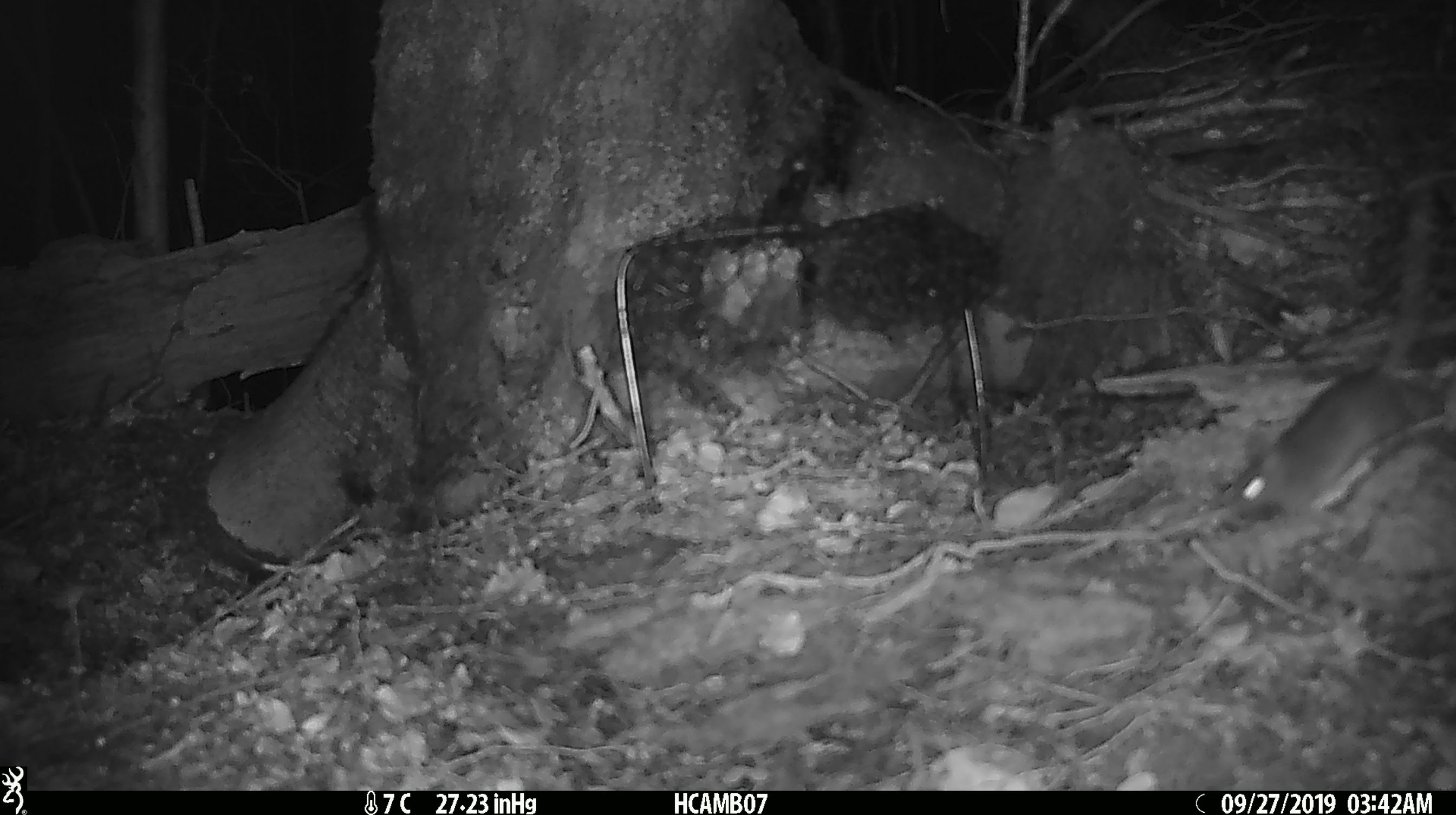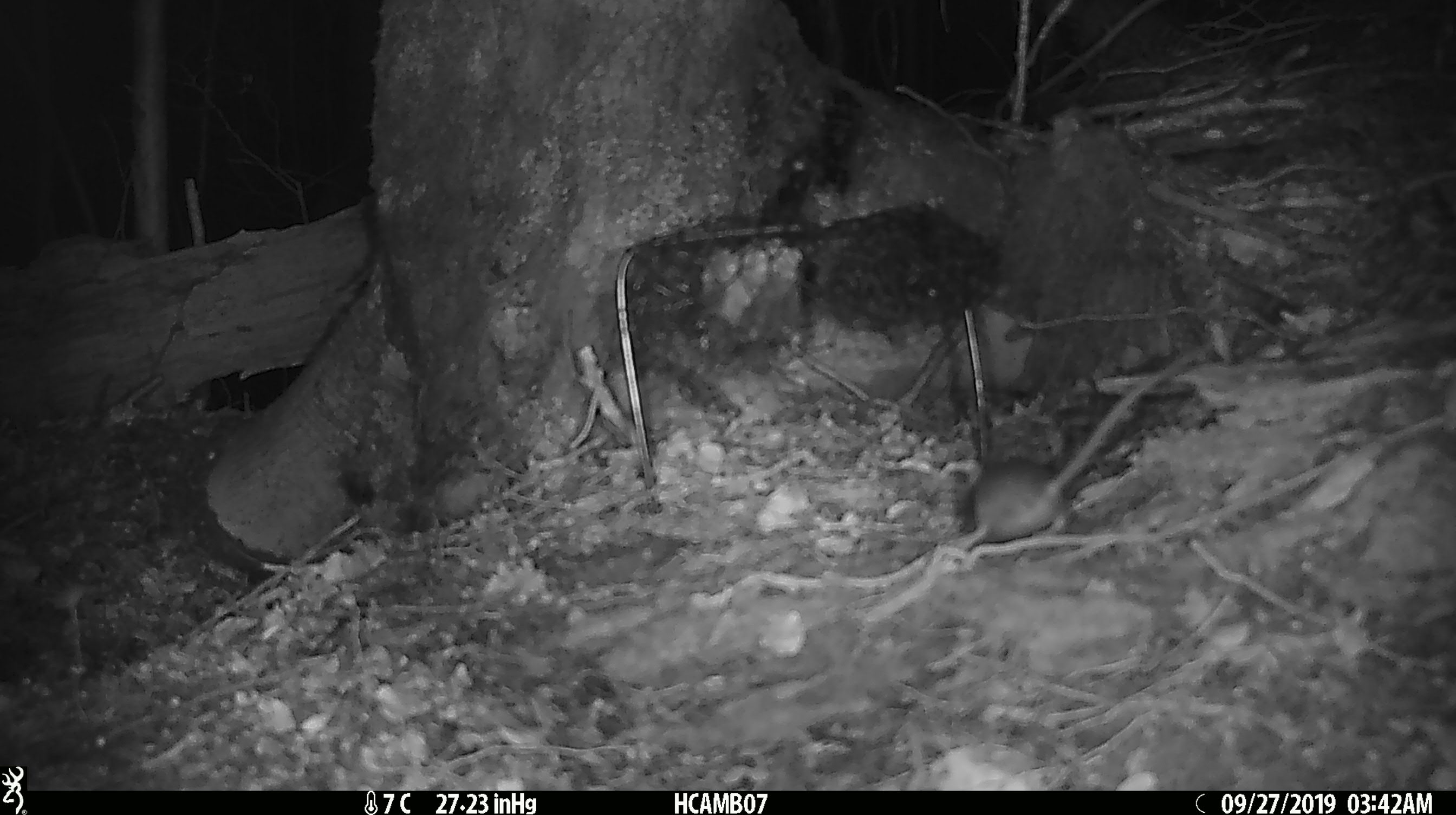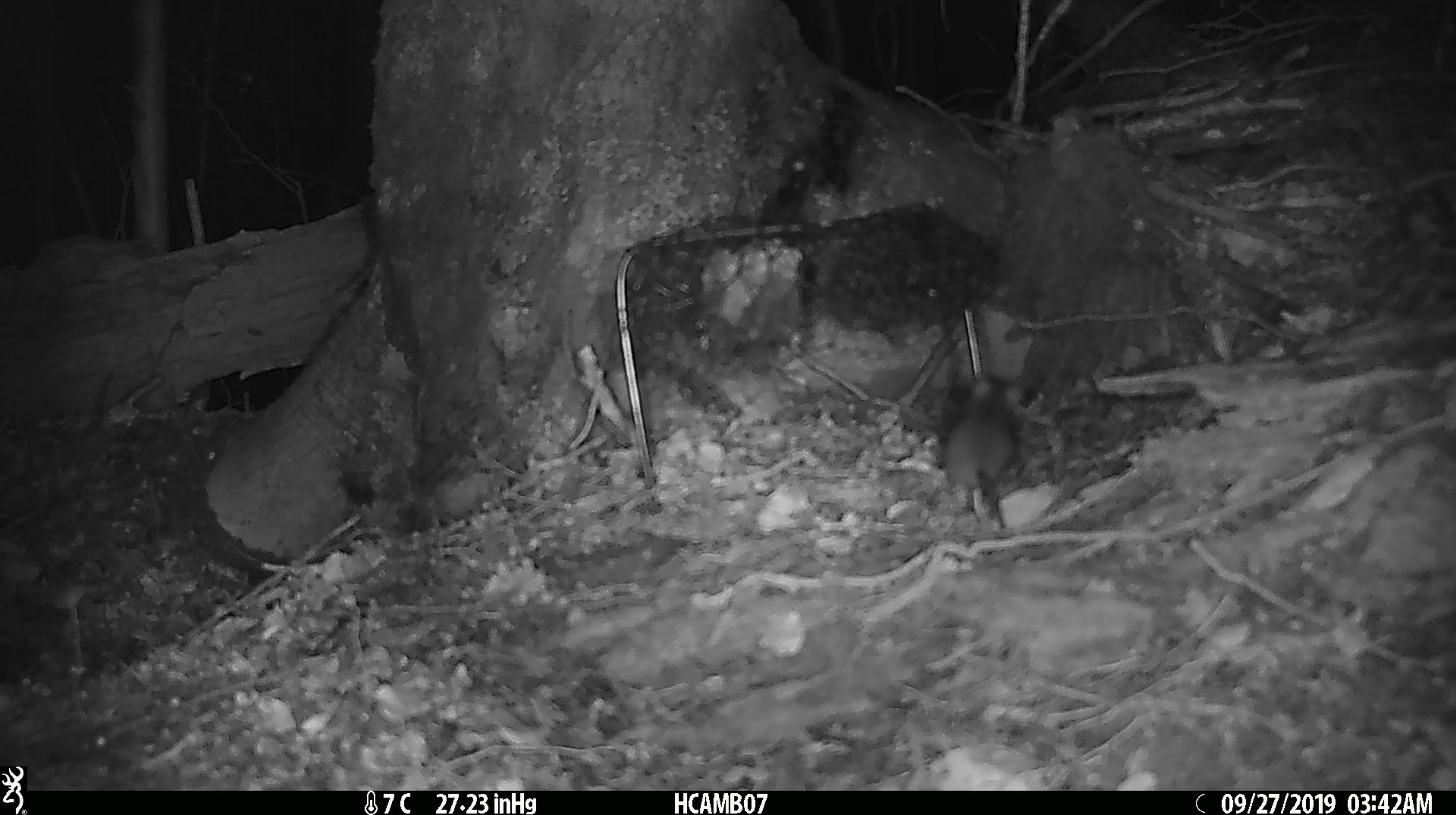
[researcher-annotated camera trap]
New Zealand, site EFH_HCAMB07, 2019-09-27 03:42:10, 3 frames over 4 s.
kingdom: Animalia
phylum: Chordata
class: Mammalia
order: Rodentia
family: Muridae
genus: Mus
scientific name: Mus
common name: mouse